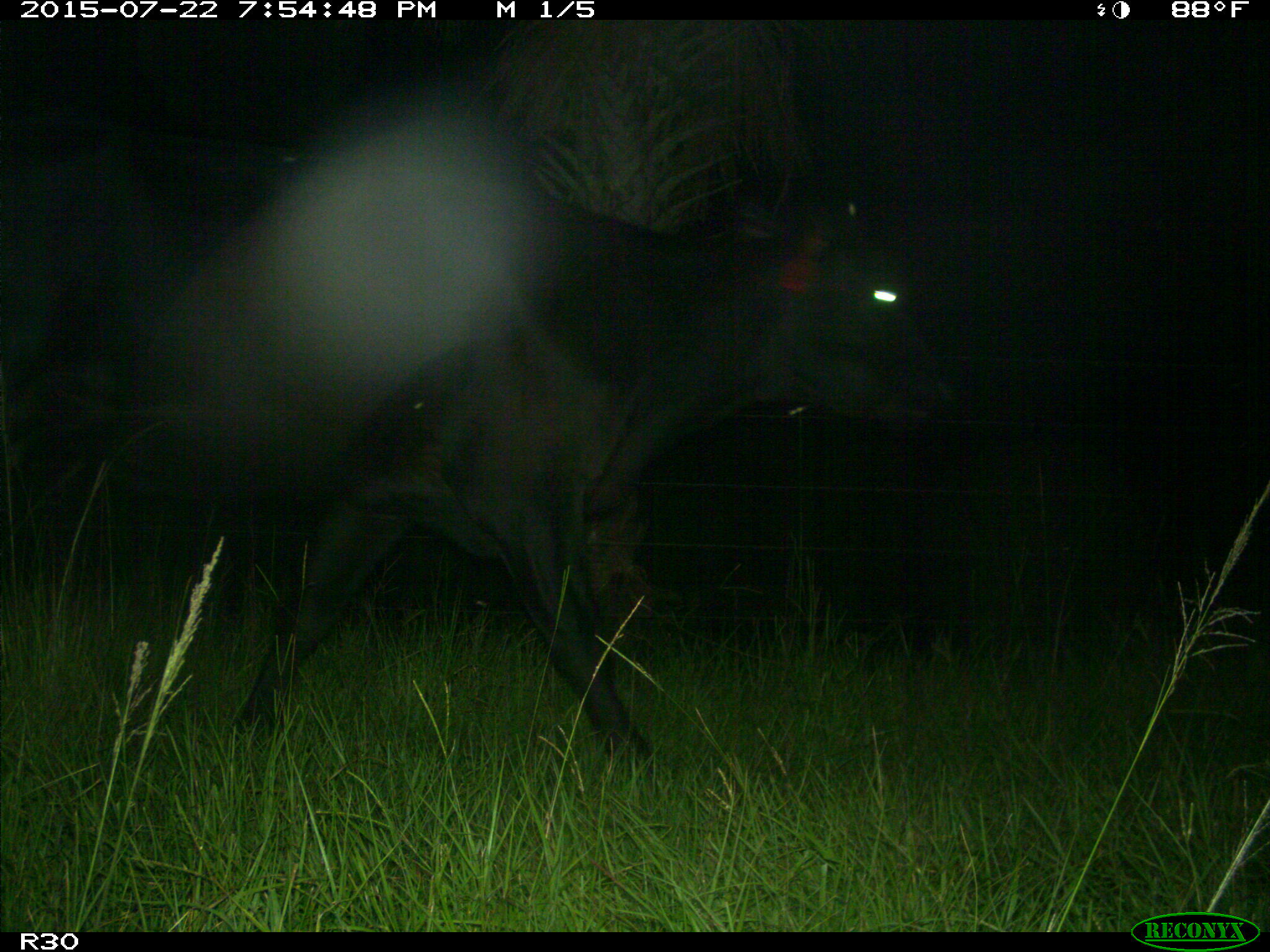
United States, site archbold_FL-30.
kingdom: Animalia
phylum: Chordata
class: Mammalia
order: Artiodactyla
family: Bovidae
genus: Bos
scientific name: Bos taurus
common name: domestic cow